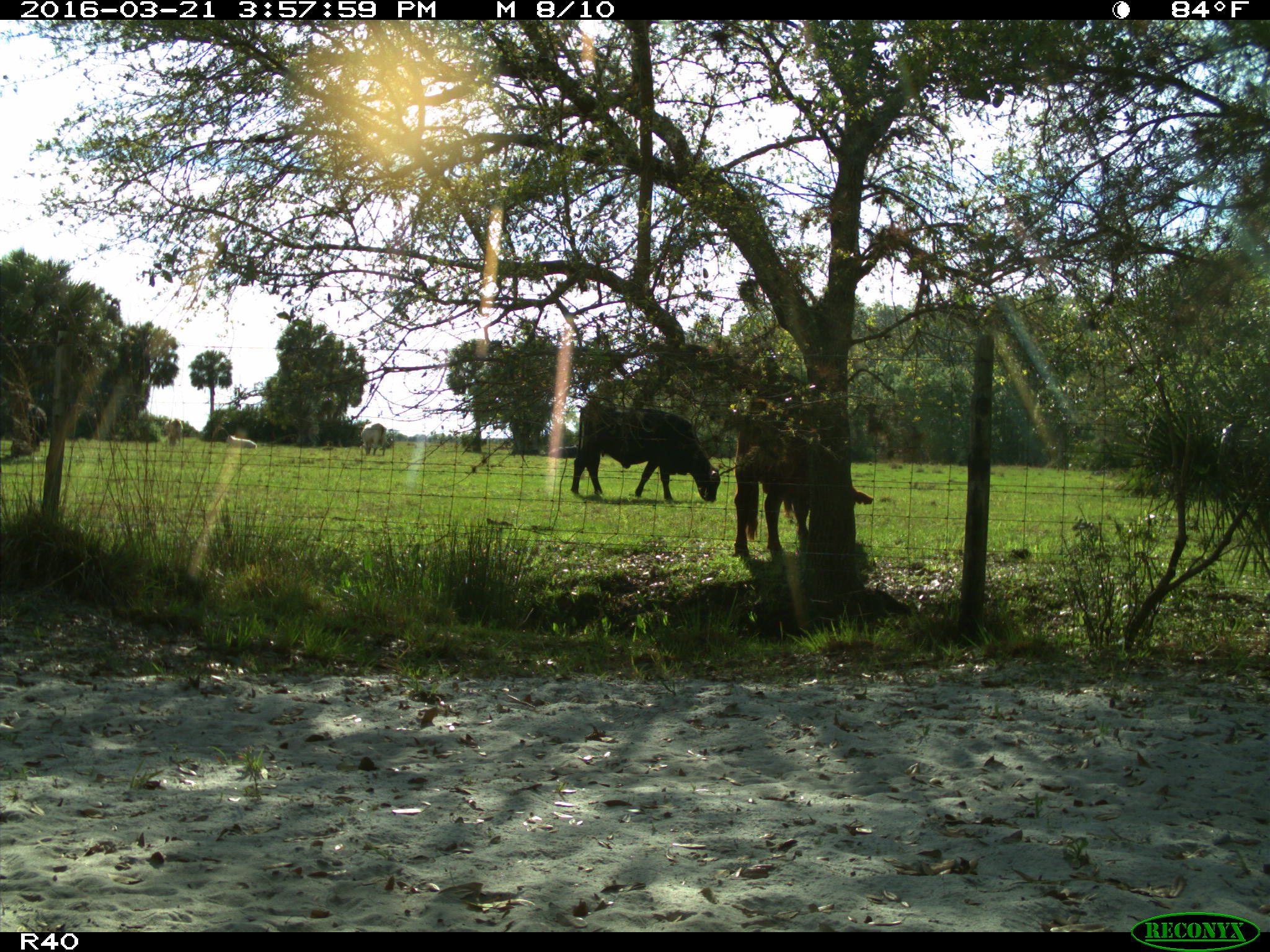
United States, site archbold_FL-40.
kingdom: Animalia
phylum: Chordata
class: Mammalia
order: Artiodactyla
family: Bovidae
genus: Bos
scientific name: Bos taurus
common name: domestic cow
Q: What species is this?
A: Bos taurus (domestic cow).